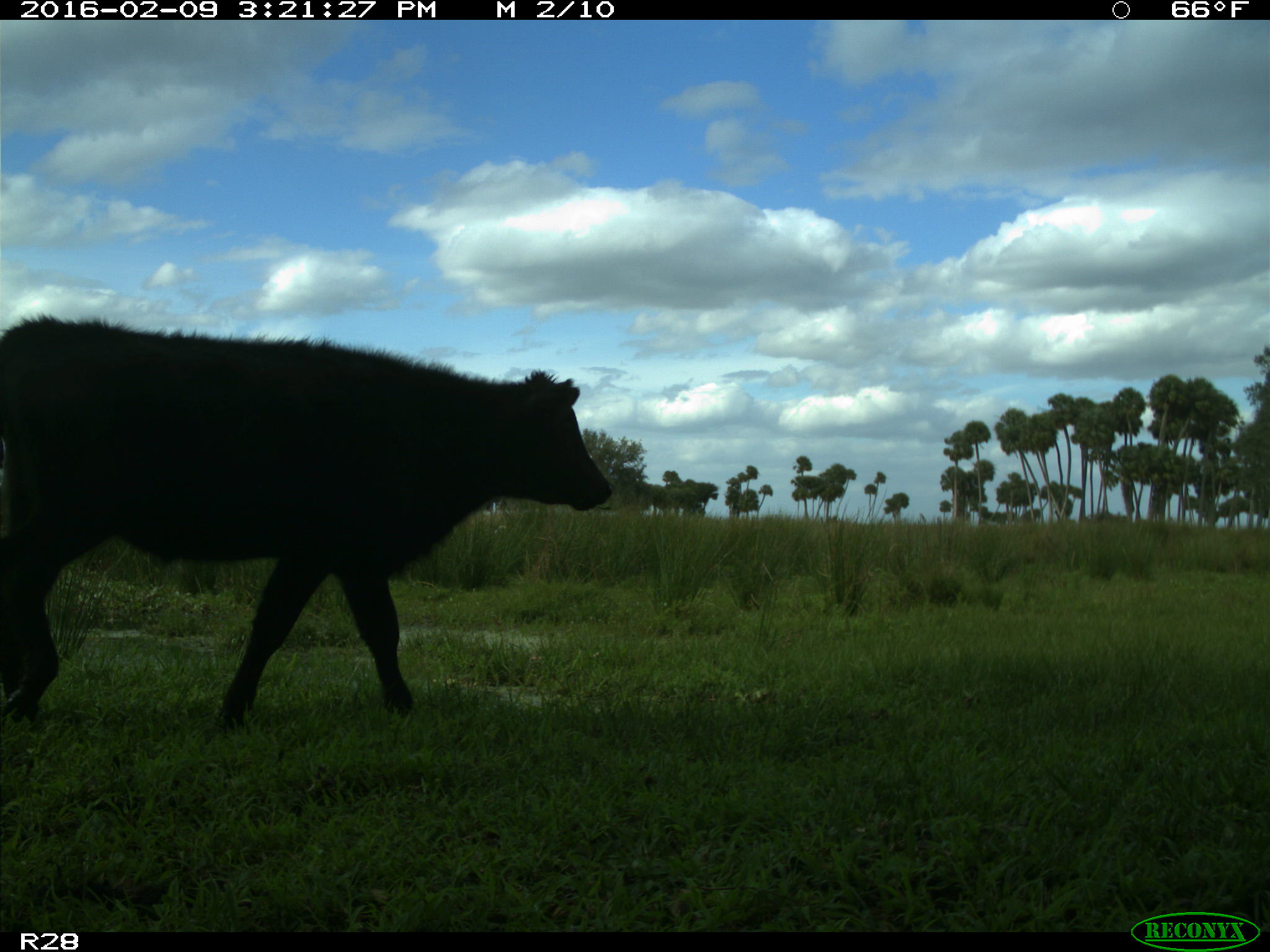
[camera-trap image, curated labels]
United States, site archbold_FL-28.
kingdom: Animalia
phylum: Chordata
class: Mammalia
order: Artiodactyla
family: Bovidae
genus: Bos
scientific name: Bos taurus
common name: domestic cow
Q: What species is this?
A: Bos taurus (domestic cow).